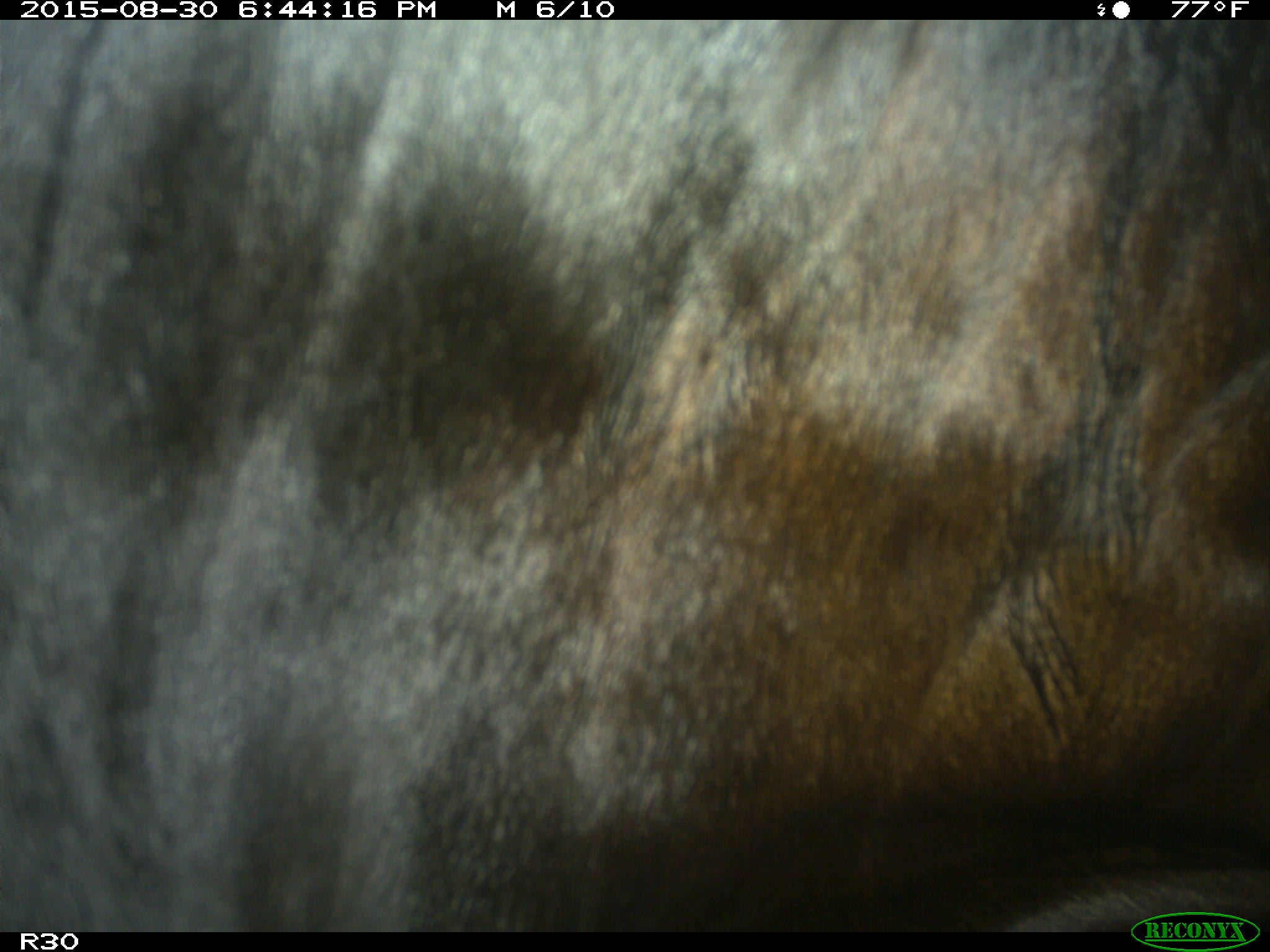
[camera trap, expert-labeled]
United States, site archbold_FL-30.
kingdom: Animalia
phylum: Chordata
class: Mammalia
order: Artiodactyla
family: Bovidae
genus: Bos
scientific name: Bos taurus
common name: domestic cow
Bos taurus (domestic cow).